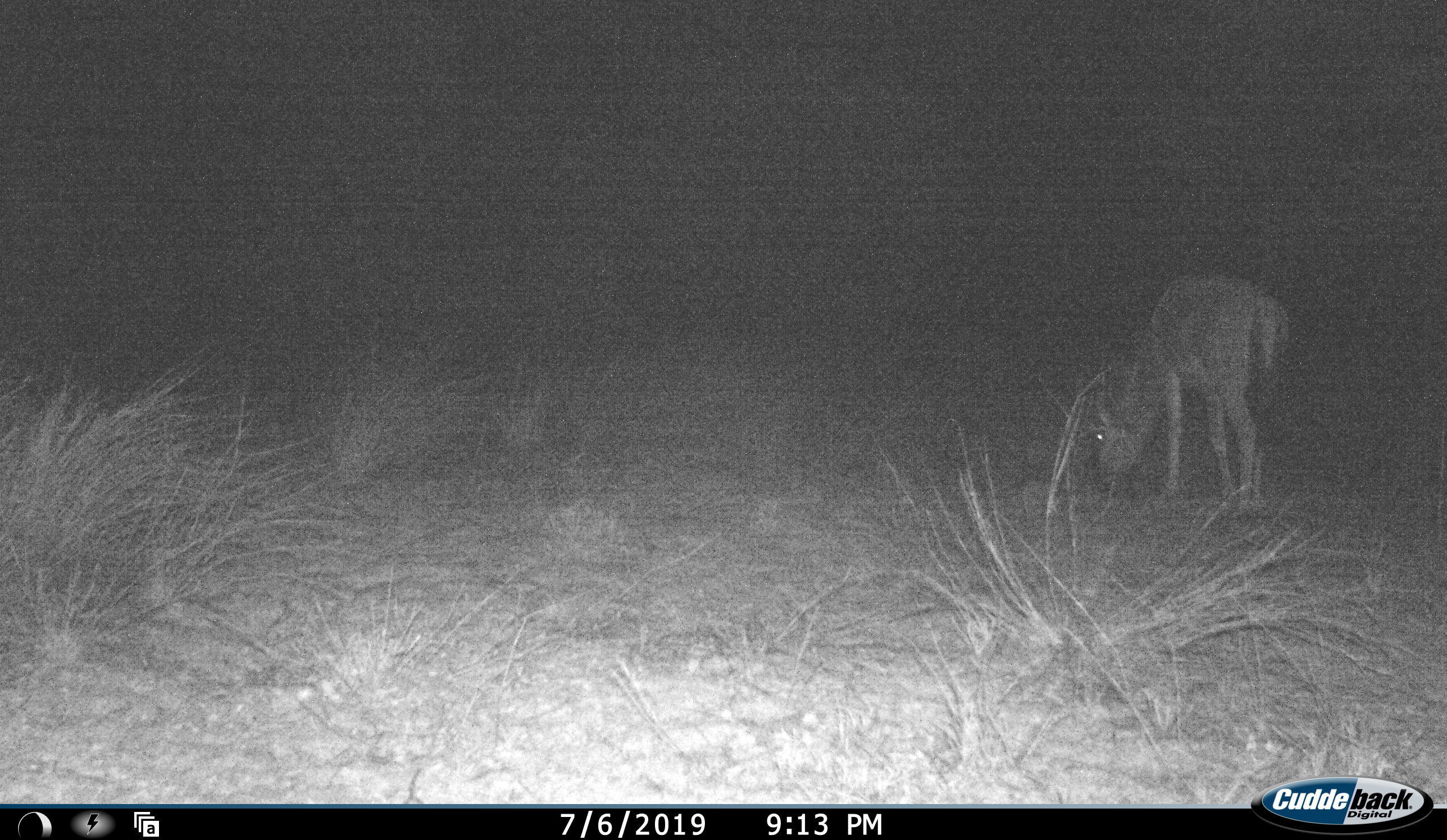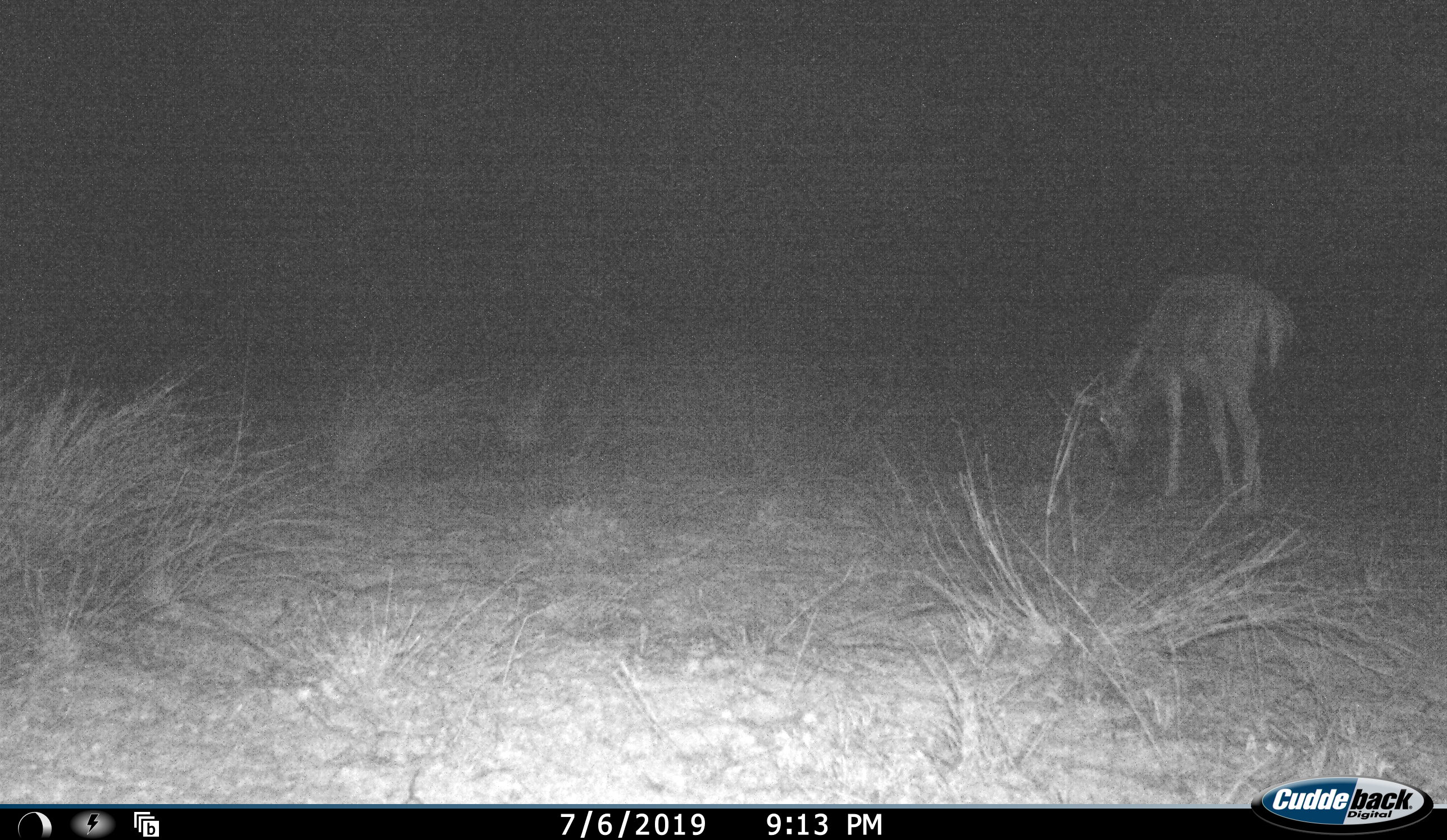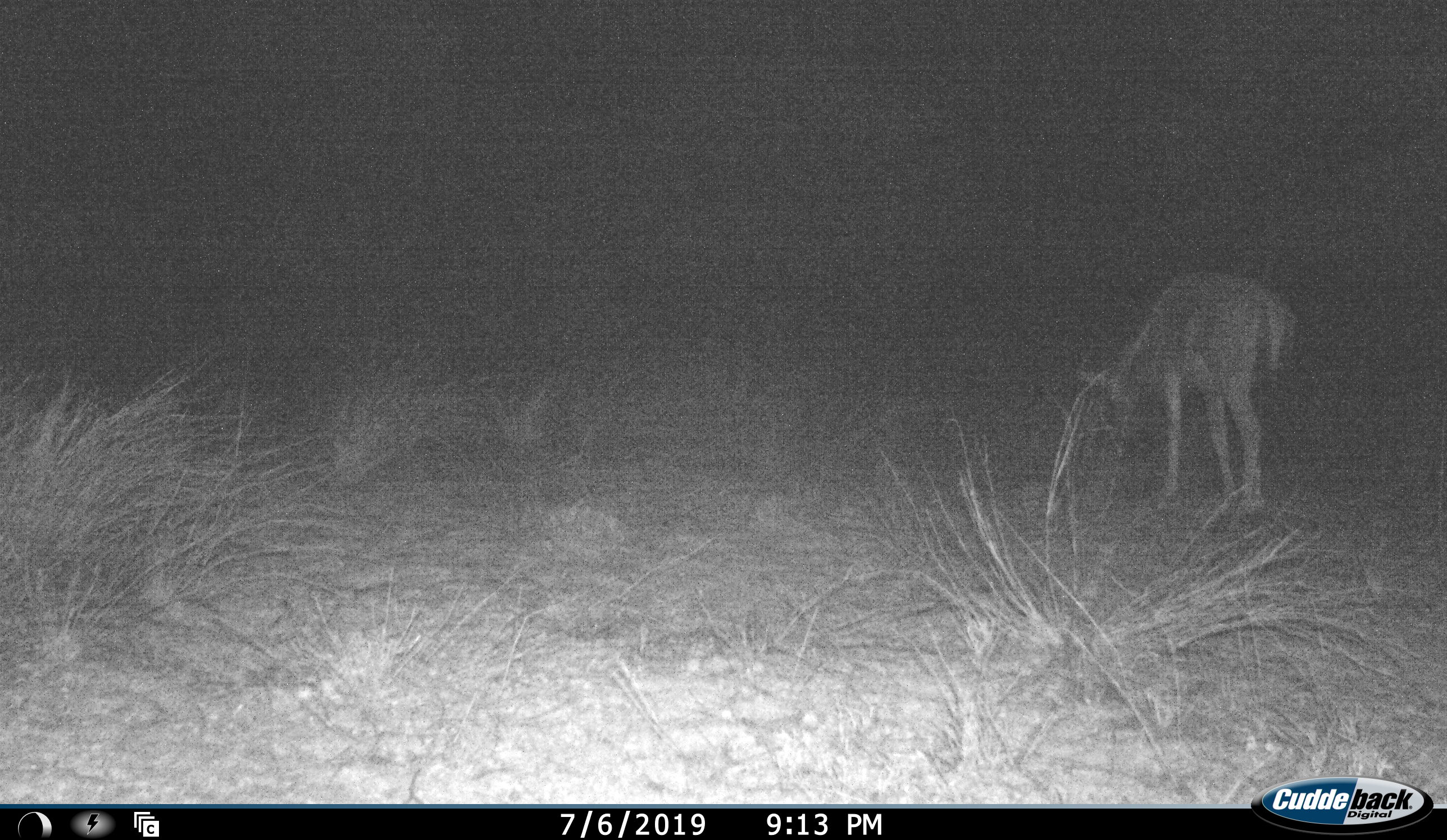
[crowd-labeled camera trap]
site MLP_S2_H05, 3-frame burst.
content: unidentified animal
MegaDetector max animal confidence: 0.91